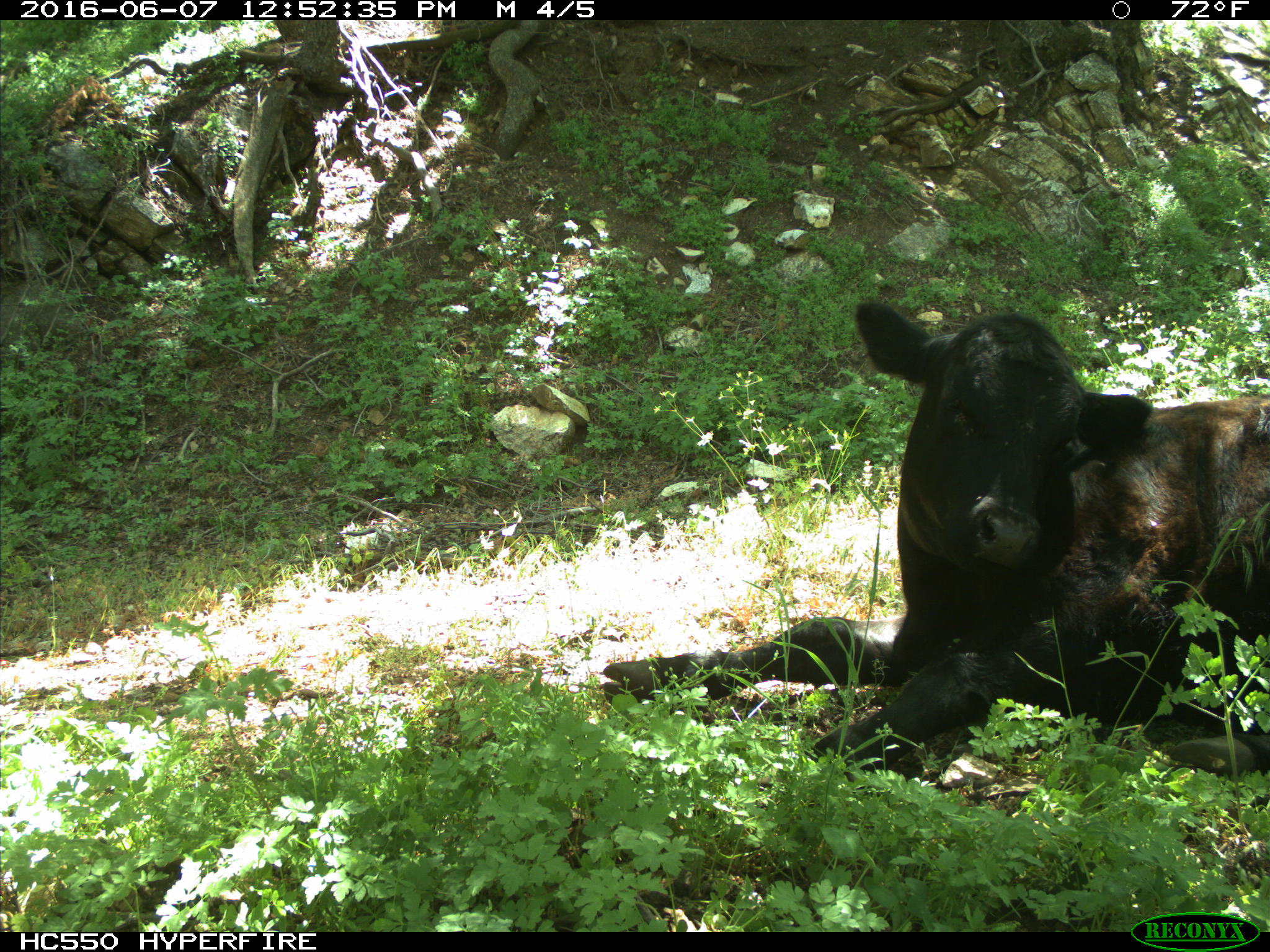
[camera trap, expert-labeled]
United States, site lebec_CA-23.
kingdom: Animalia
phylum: Chordata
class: Mammalia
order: Artiodactyla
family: Bovidae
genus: Bos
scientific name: Bos taurus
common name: domestic cow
Bos taurus (domestic cow).